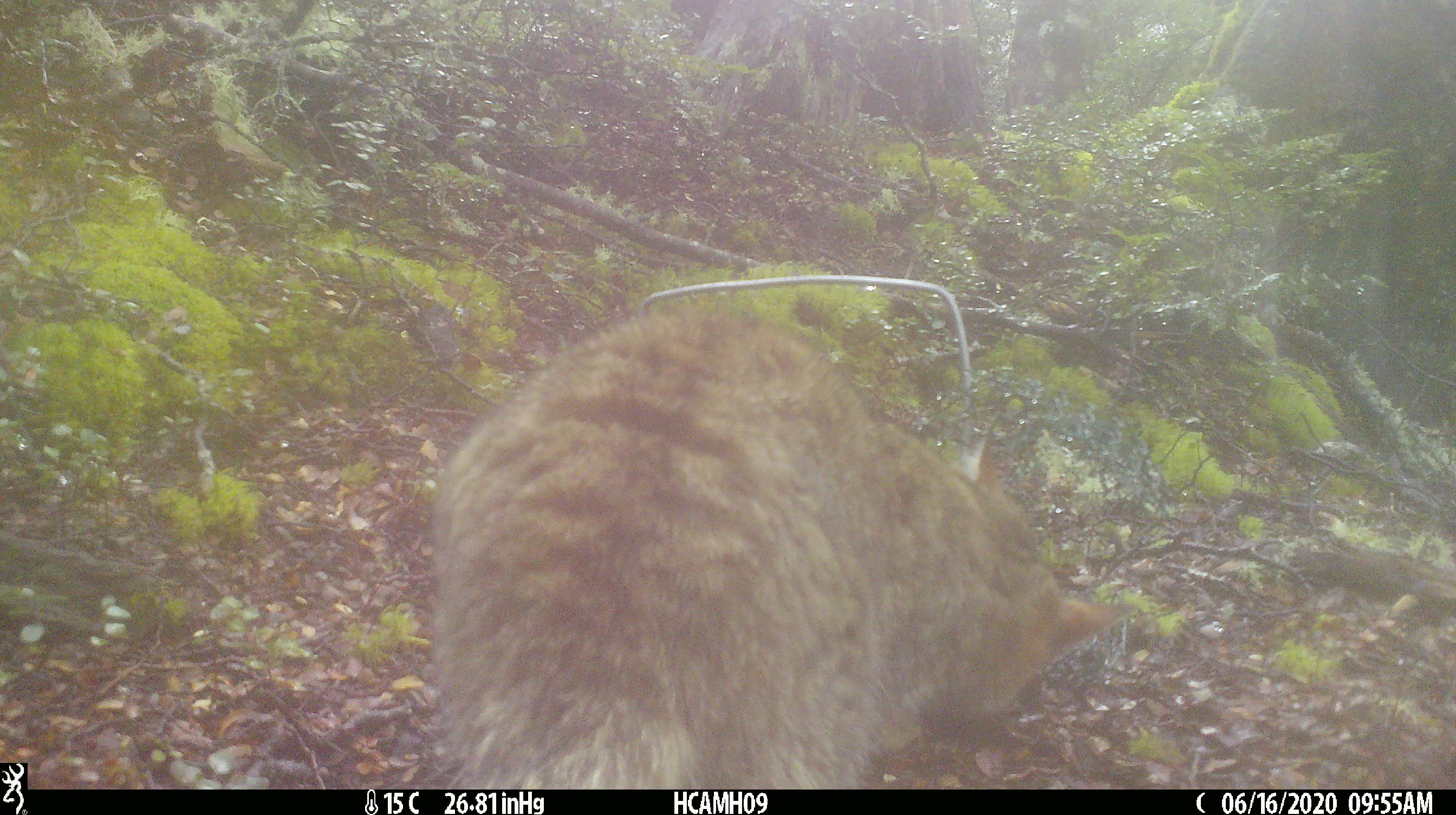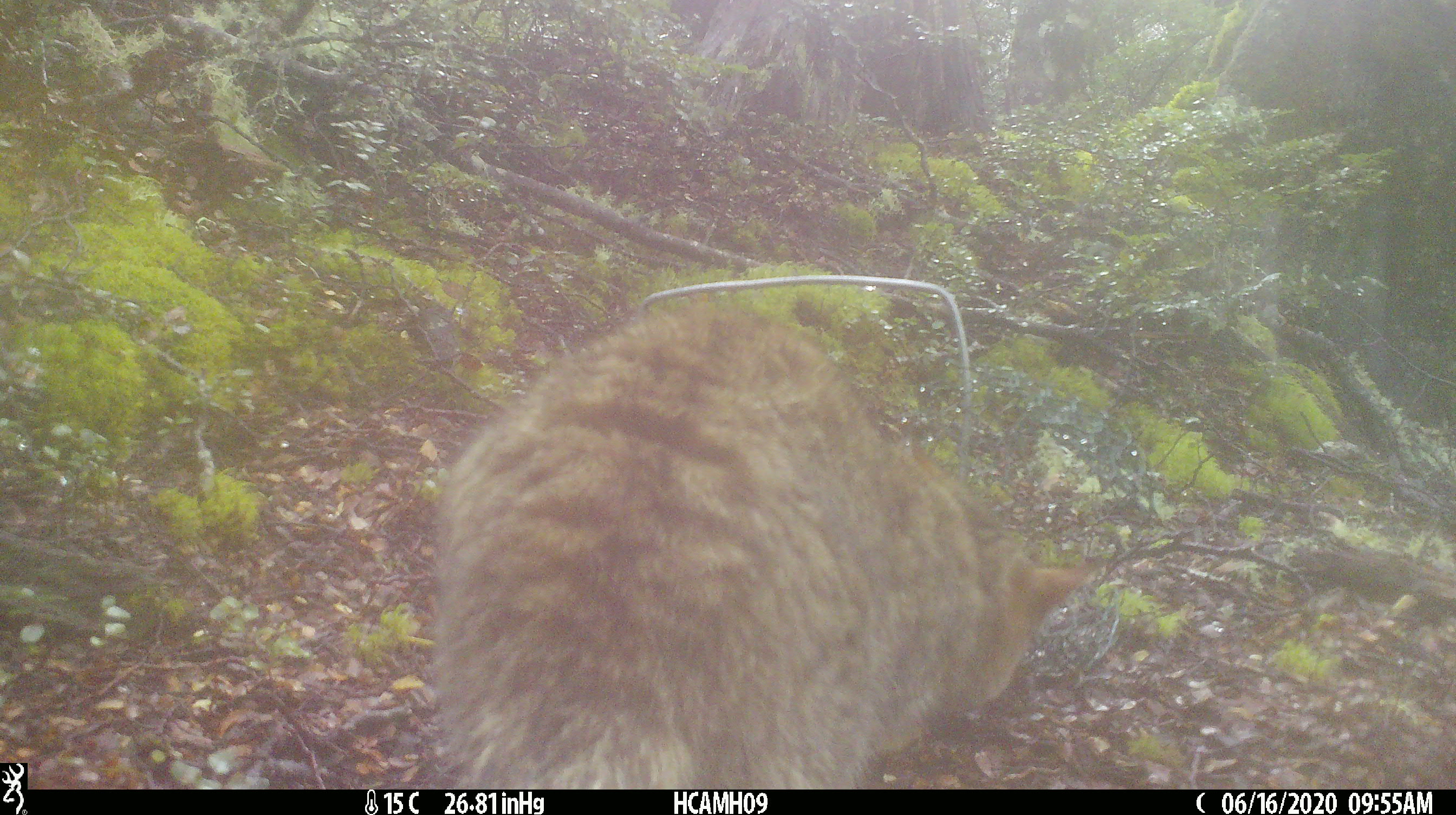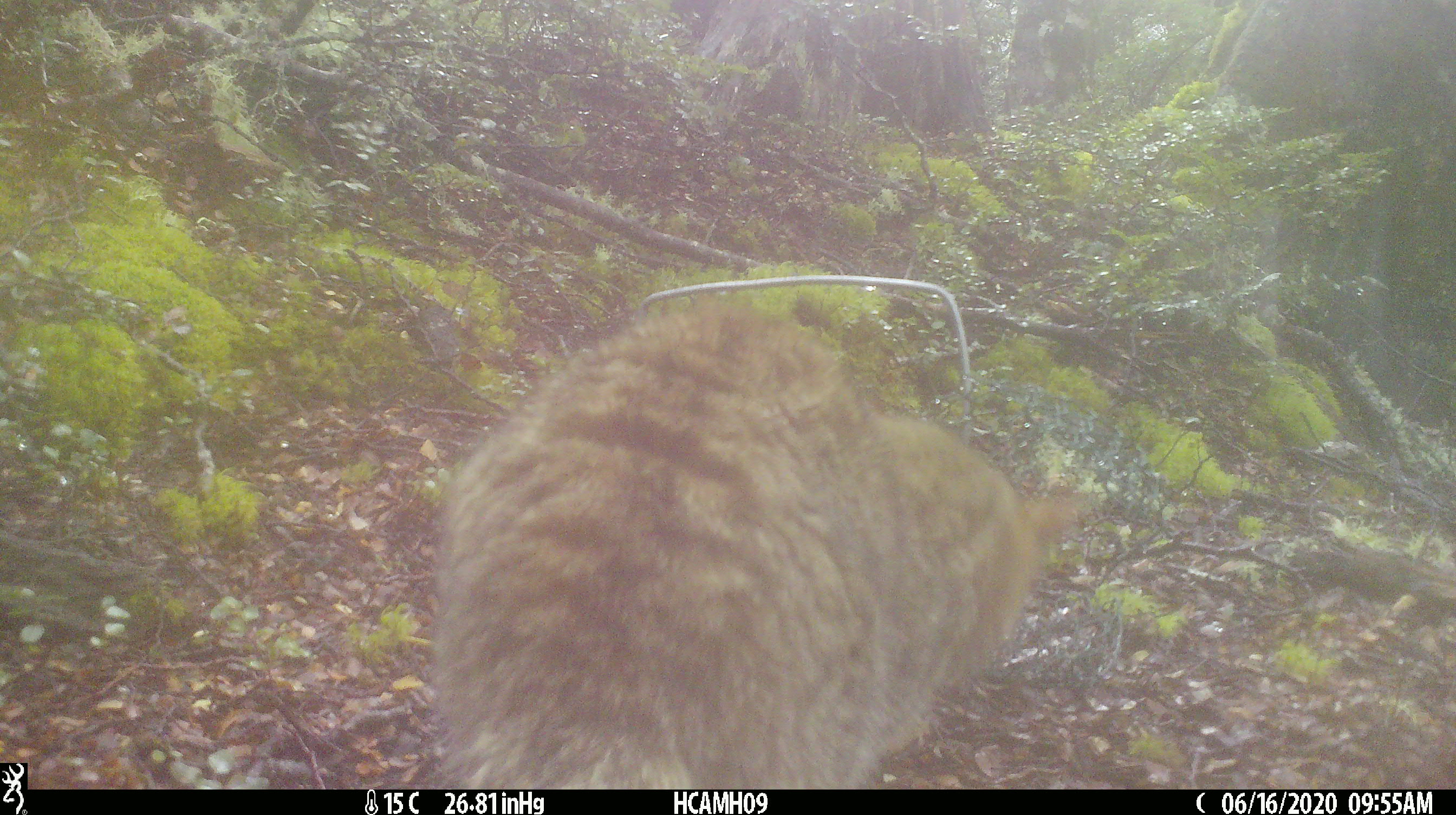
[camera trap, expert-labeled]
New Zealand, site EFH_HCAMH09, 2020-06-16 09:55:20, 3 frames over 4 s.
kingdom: Animalia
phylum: Chordata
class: Mammalia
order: Carnivora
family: Felidae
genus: Felis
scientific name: Felis catus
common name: domestic cat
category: cat